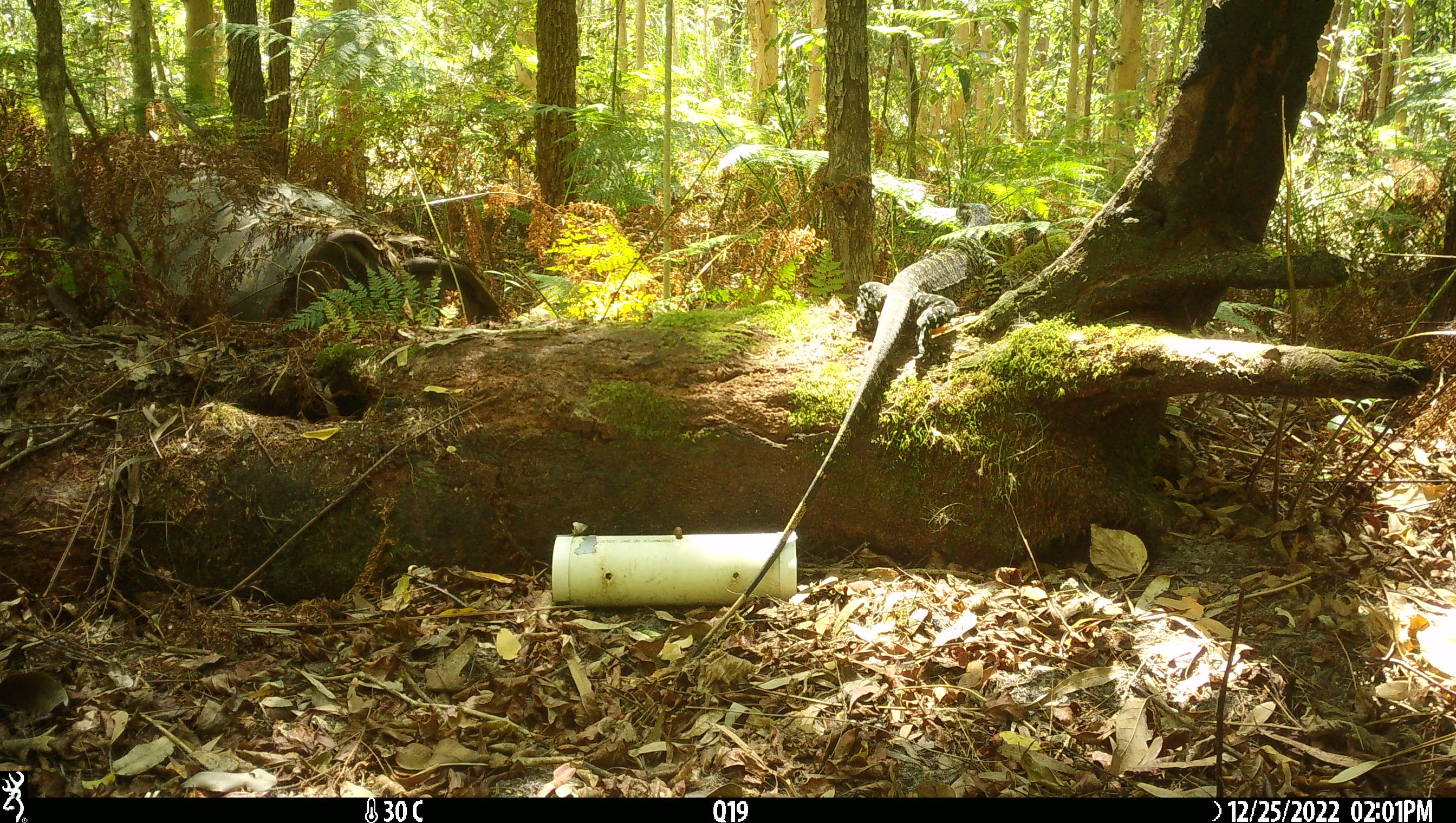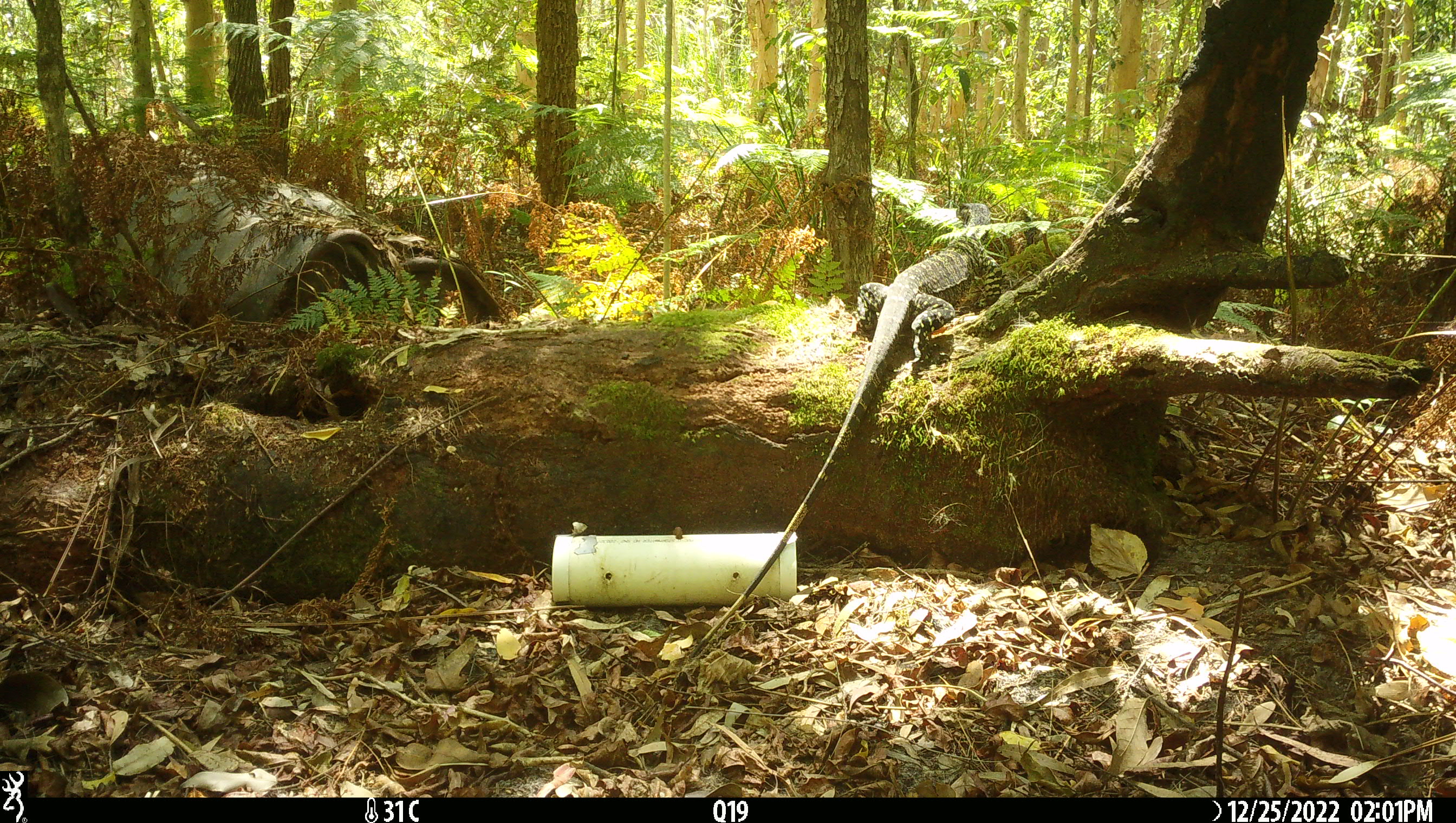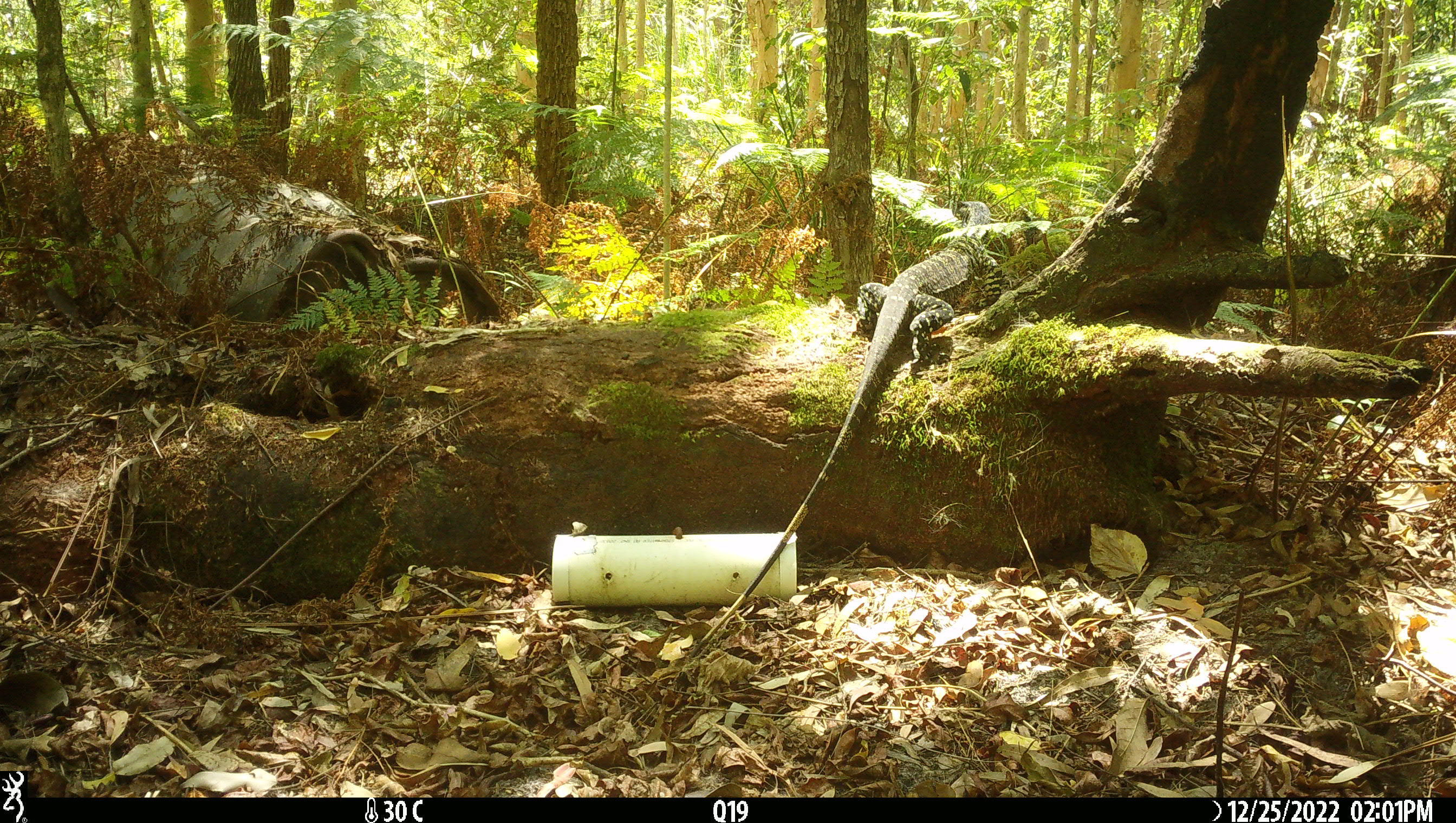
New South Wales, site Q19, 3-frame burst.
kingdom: Animalia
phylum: Chordata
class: Reptilia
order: Squamata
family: Varanidae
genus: Varanus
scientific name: Varanus varius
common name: lace monitor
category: goanna